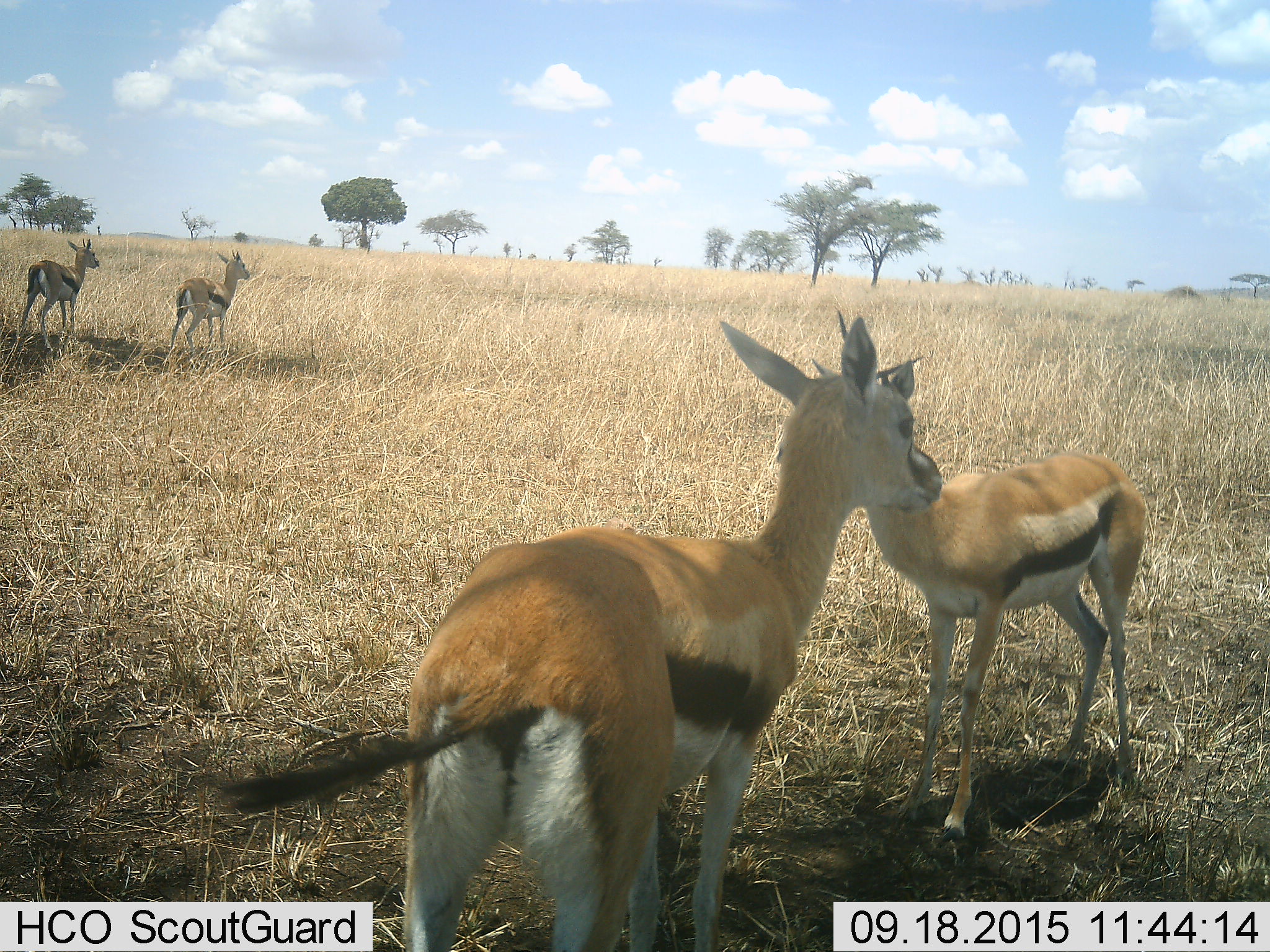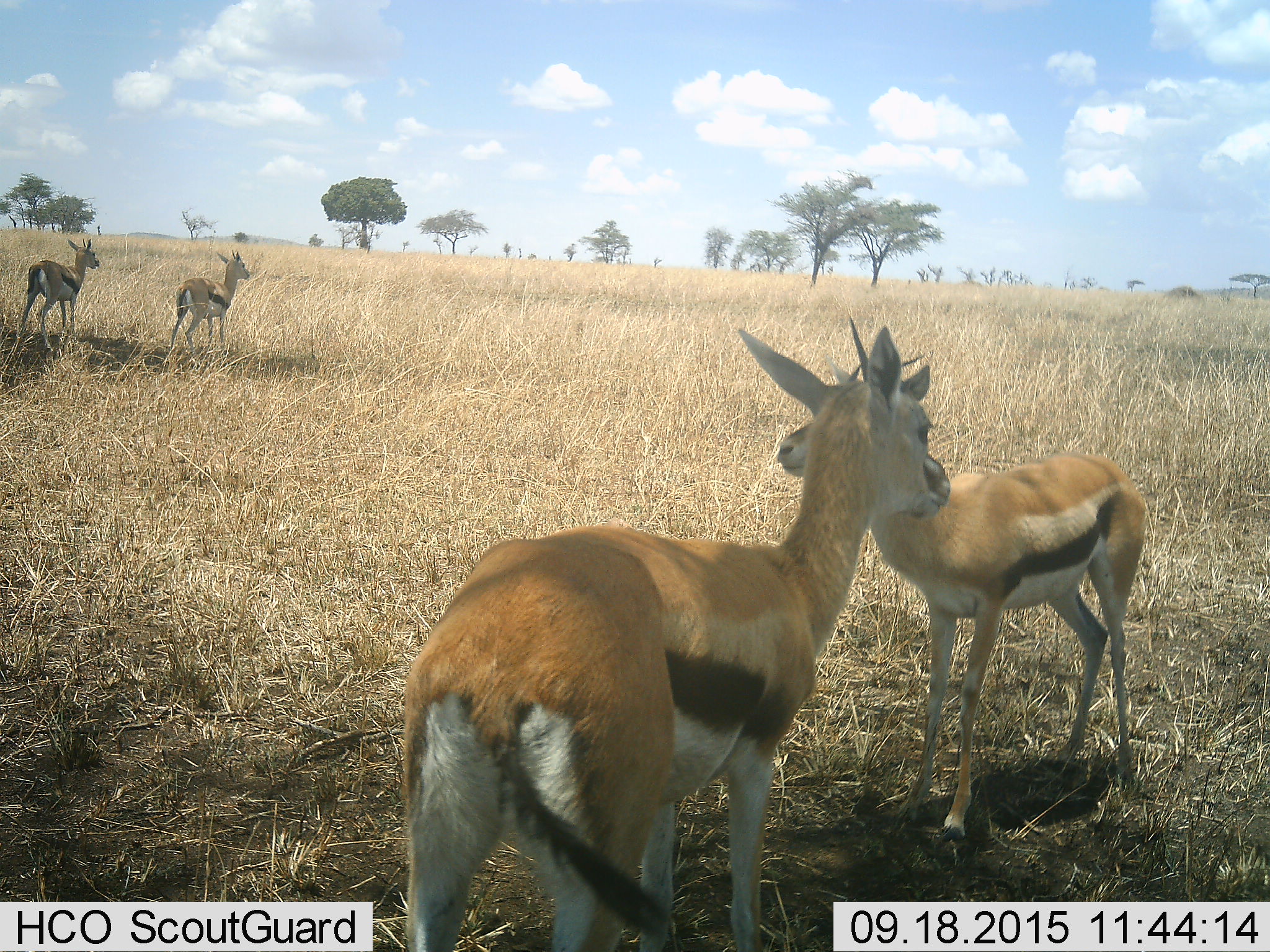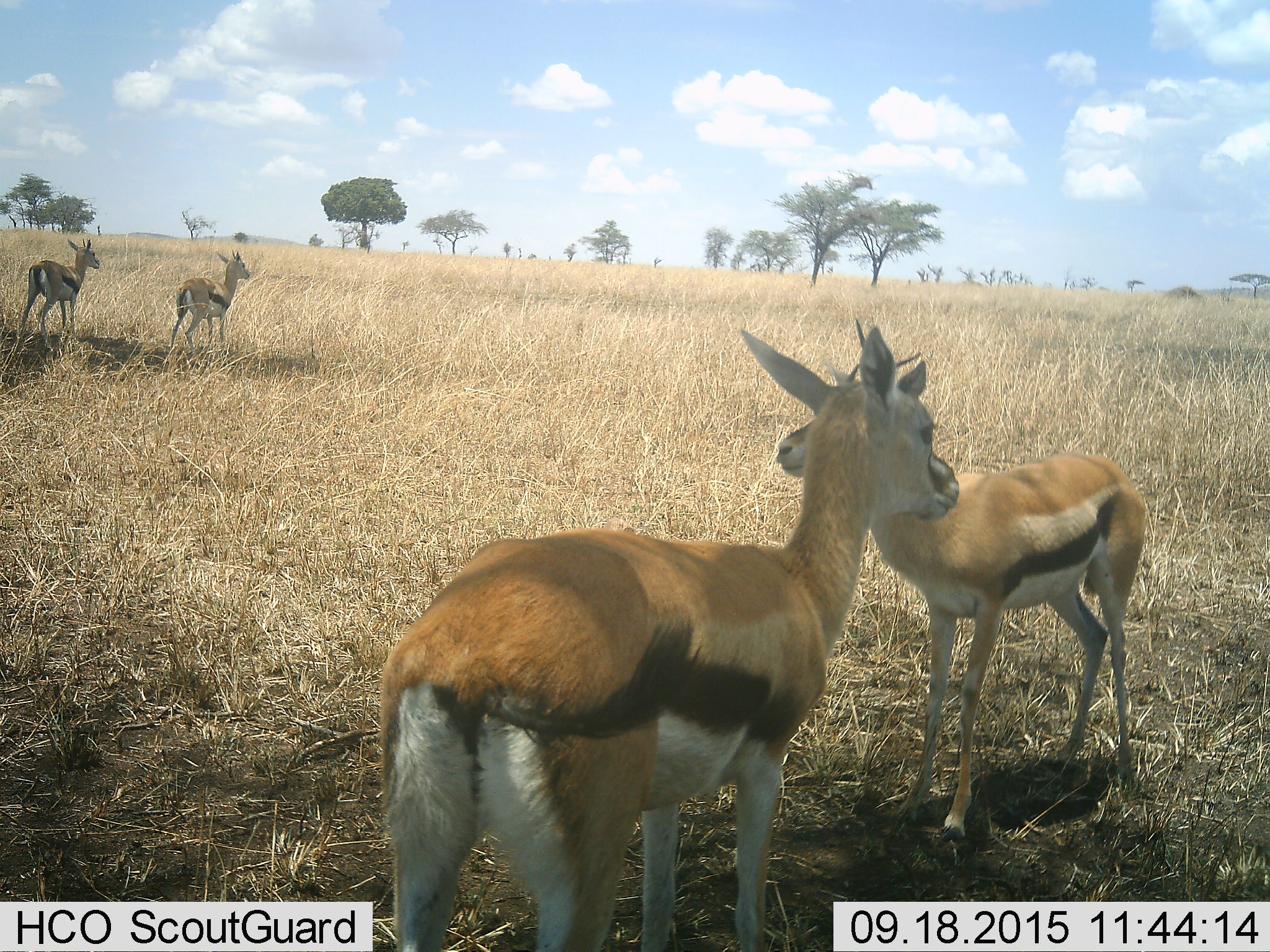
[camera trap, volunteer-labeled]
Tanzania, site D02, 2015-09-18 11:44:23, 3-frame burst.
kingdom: Animalia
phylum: Chordata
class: Mammalia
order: Artiodactyla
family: Bovidae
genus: Eudorcas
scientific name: Eudorcas thomsonii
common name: thomson's gazelle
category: gazellethomsons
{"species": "gazellethomsons (thomson's gazelle) (Eudorcas thomsonii)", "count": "4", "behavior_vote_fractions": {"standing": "83%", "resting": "6%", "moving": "11%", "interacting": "11%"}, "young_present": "28%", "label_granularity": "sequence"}